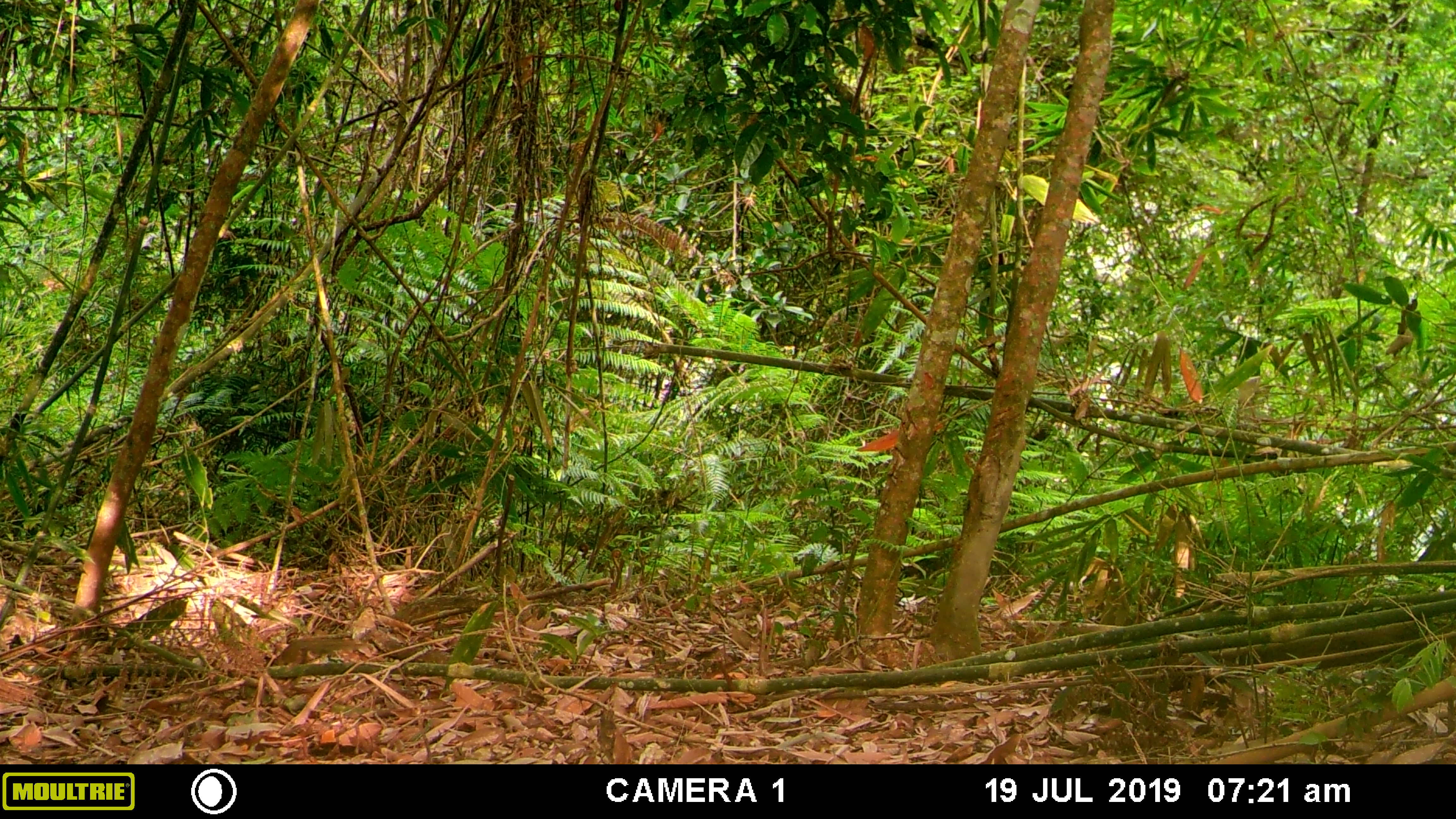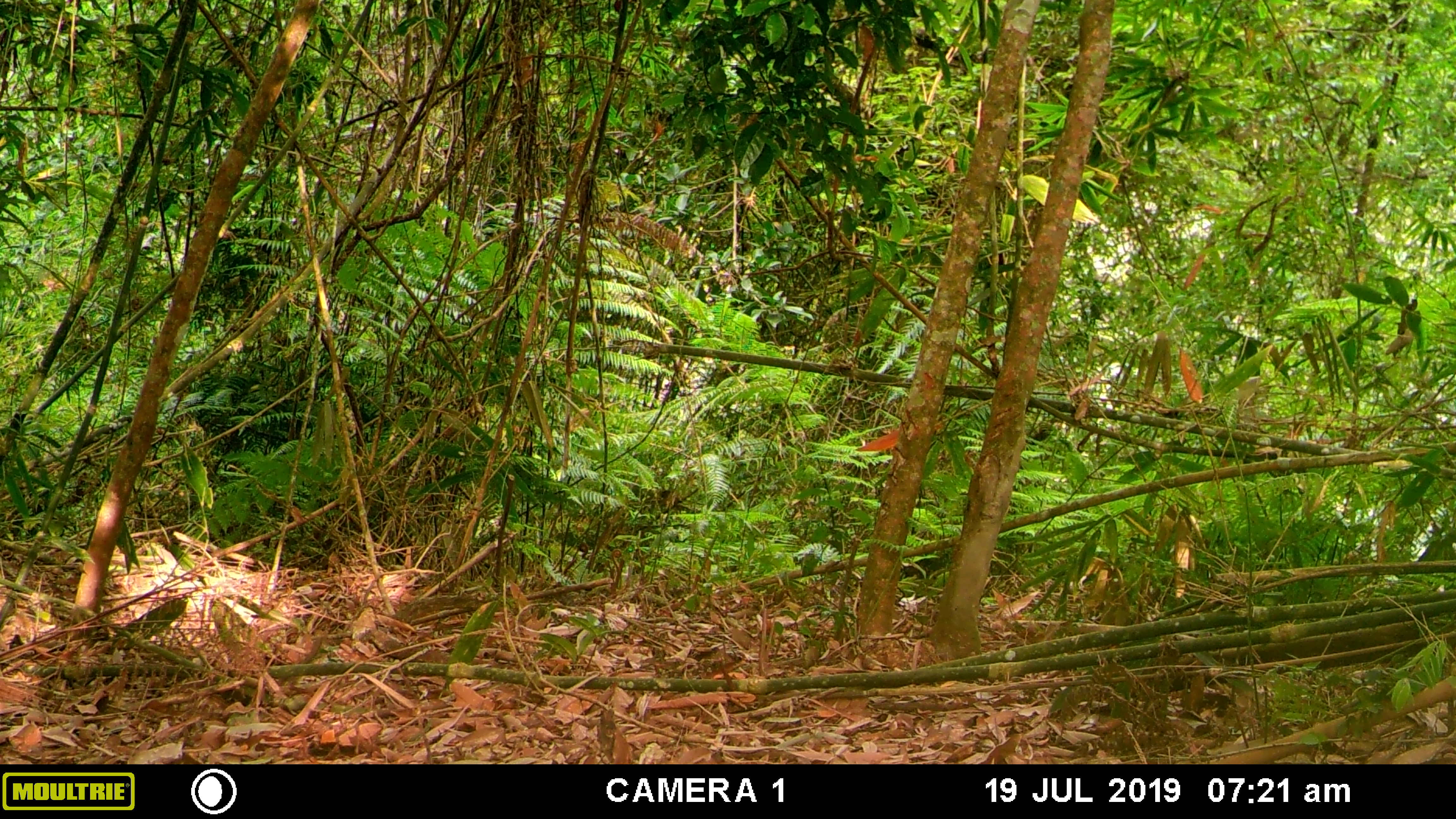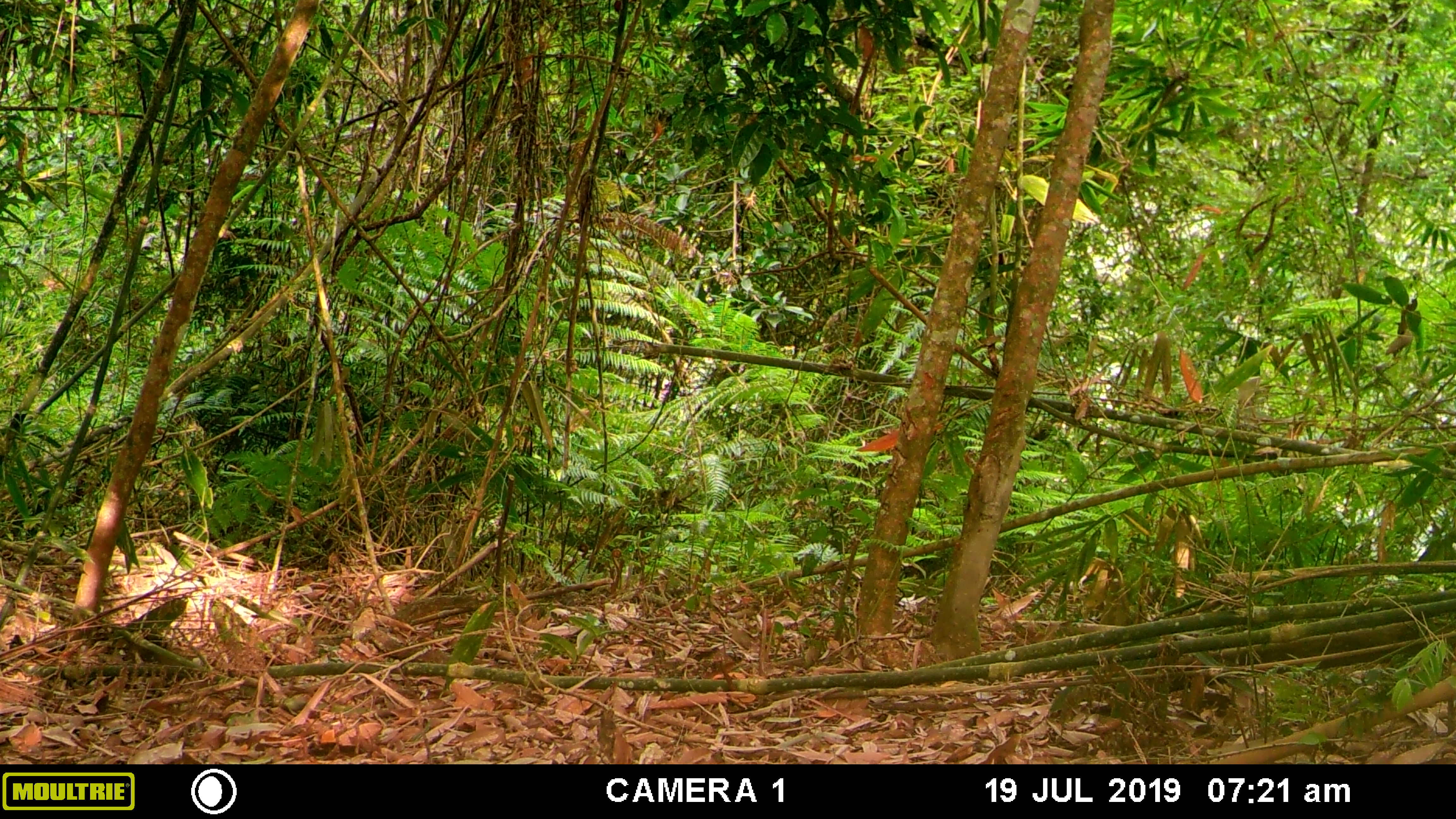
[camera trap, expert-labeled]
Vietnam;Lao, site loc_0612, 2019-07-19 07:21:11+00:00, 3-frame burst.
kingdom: Animalia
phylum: Chordata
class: Mammalia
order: Scandentia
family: Tupaiidae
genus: Tupaia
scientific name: Tupaia belangeri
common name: northern treeshrew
Northern treeshrew (Tupaia belangeri). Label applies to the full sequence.